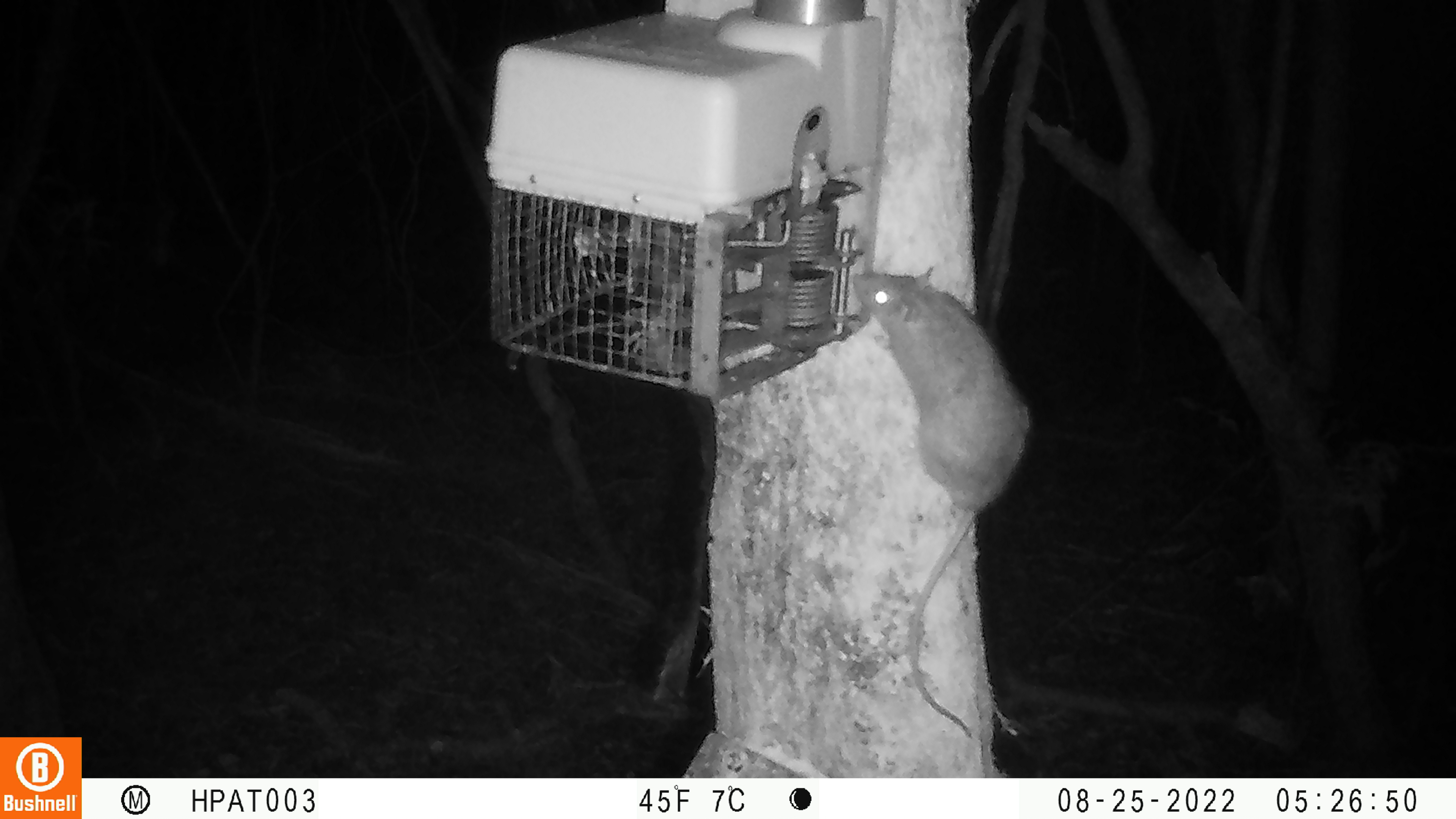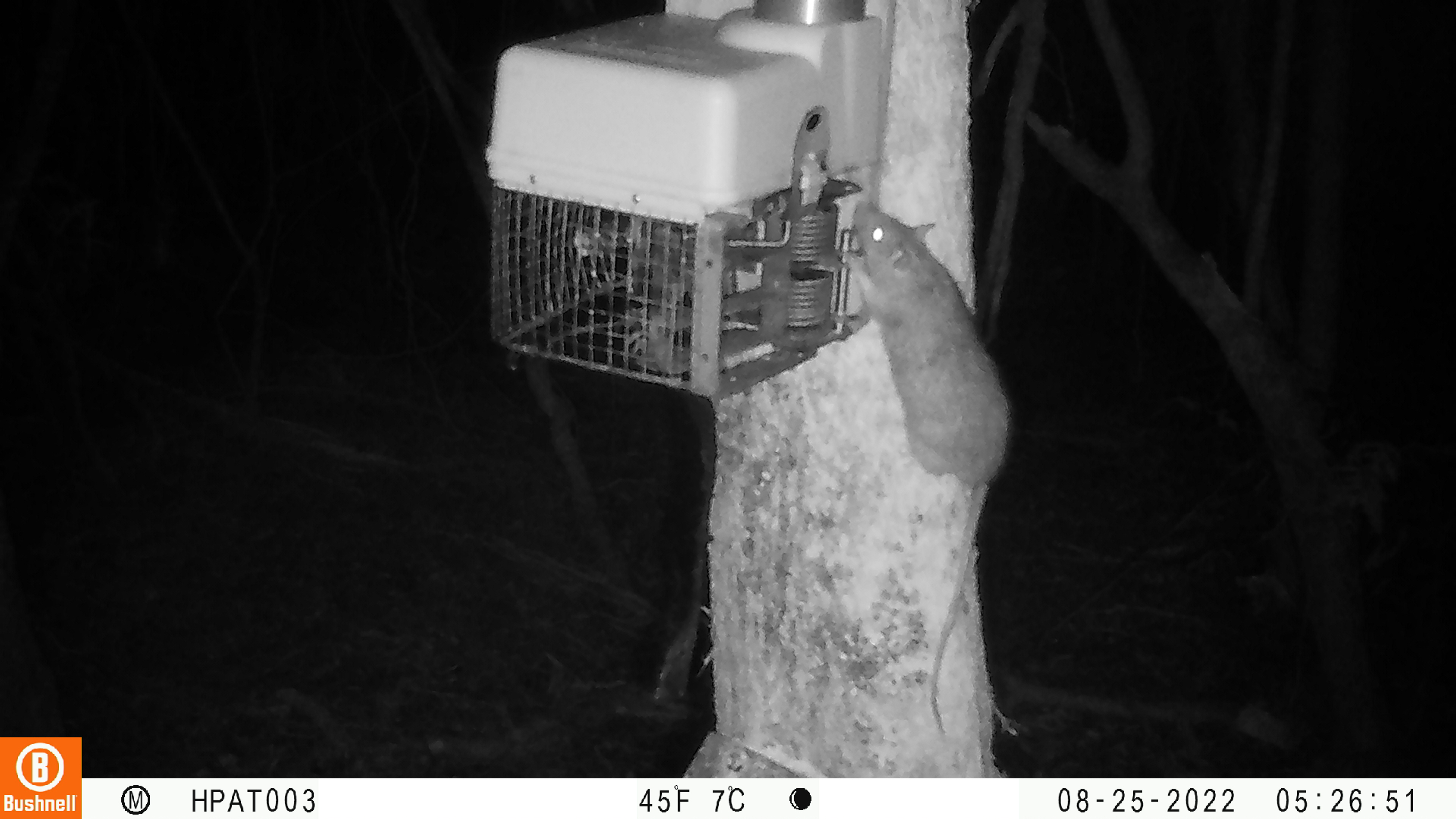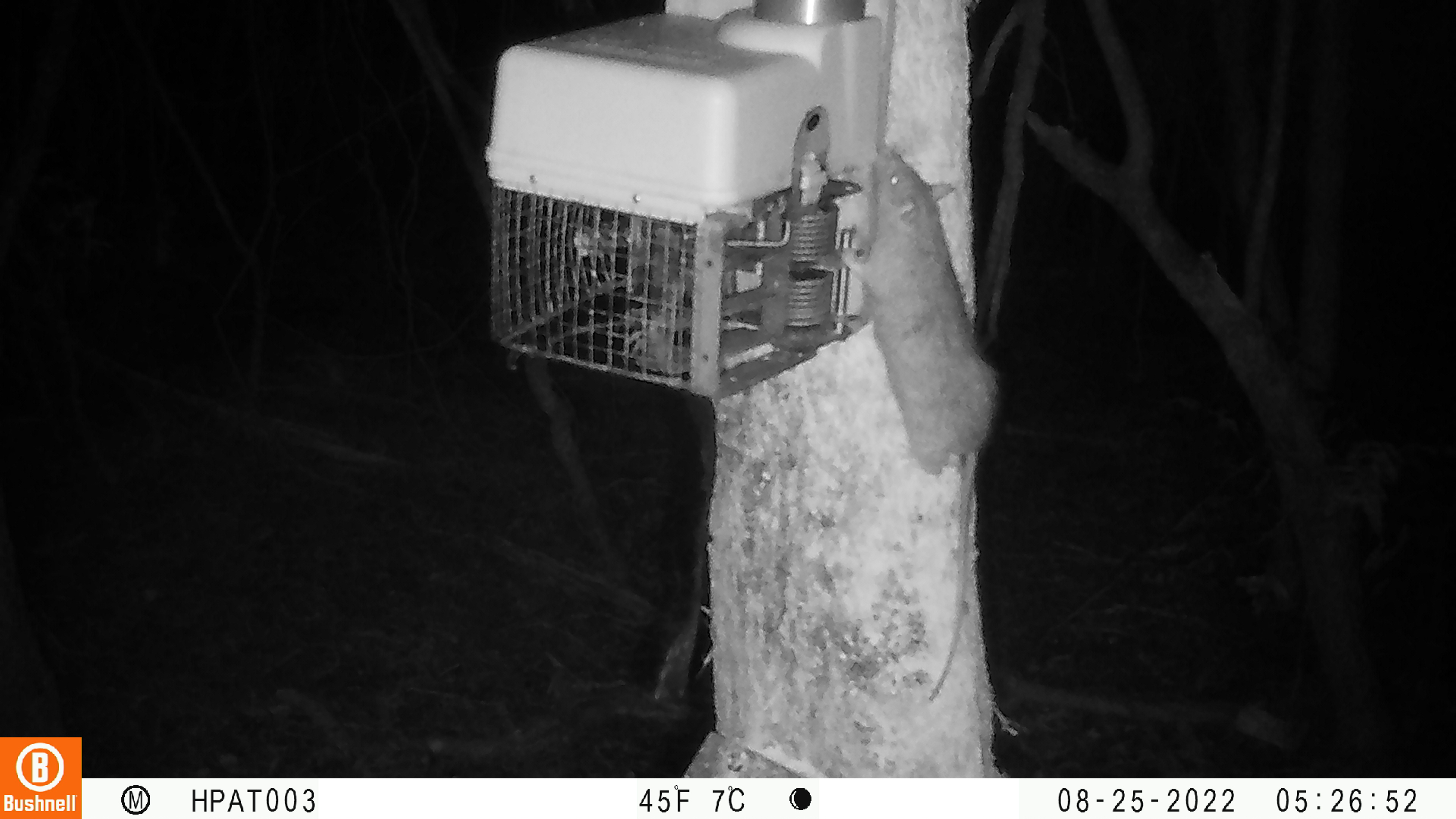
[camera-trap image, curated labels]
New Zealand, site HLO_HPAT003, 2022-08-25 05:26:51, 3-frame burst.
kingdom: Animalia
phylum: Chordata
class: Mammalia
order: Rodentia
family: Muridae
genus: Rattus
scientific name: Rattus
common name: rat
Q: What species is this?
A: Rat (Rattus).